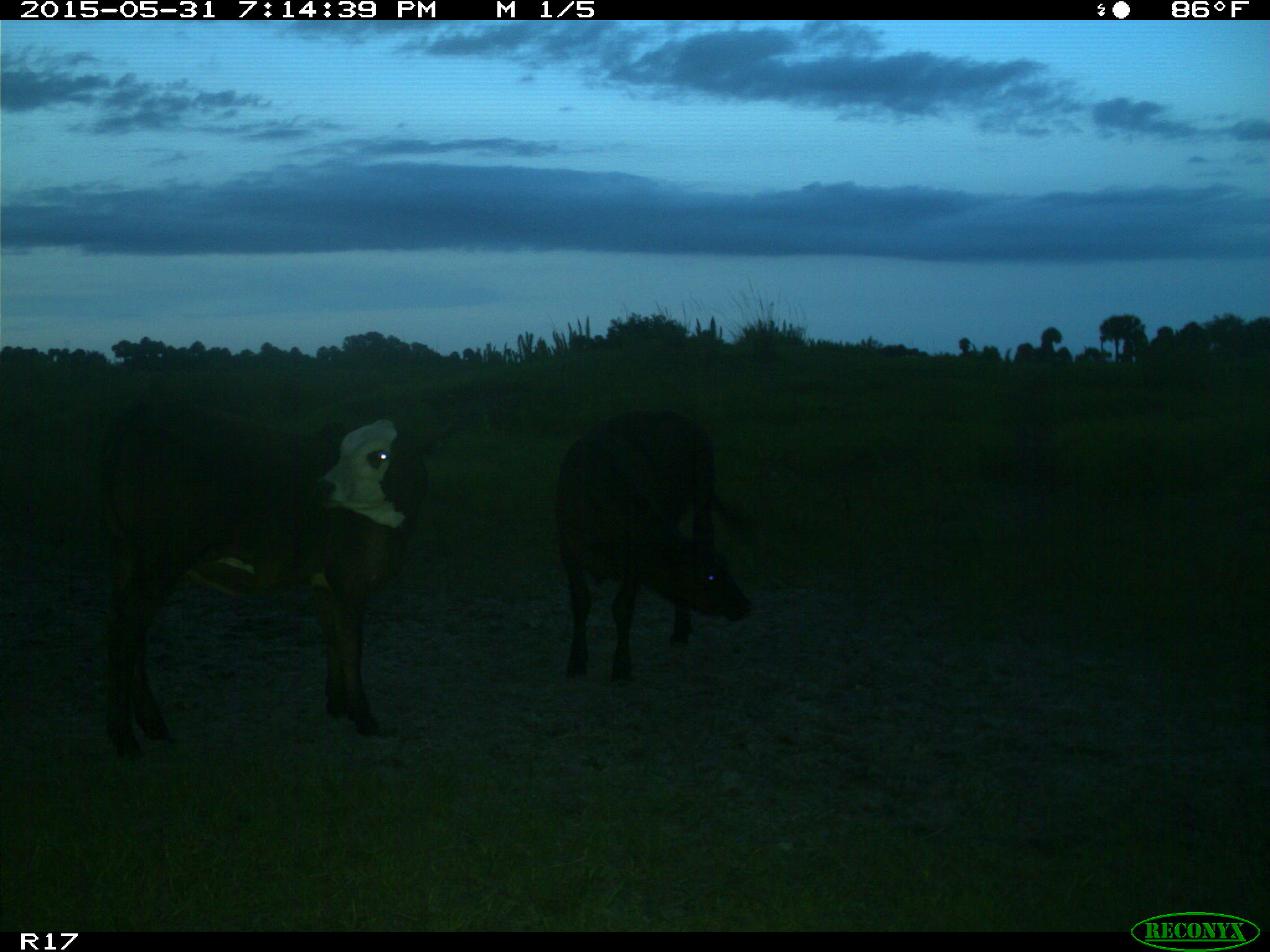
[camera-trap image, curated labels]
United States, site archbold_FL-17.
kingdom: Animalia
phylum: Chordata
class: Mammalia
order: Artiodactyla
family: Bovidae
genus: Bos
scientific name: Bos taurus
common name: domestic cow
Bos taurus (domestic cow).